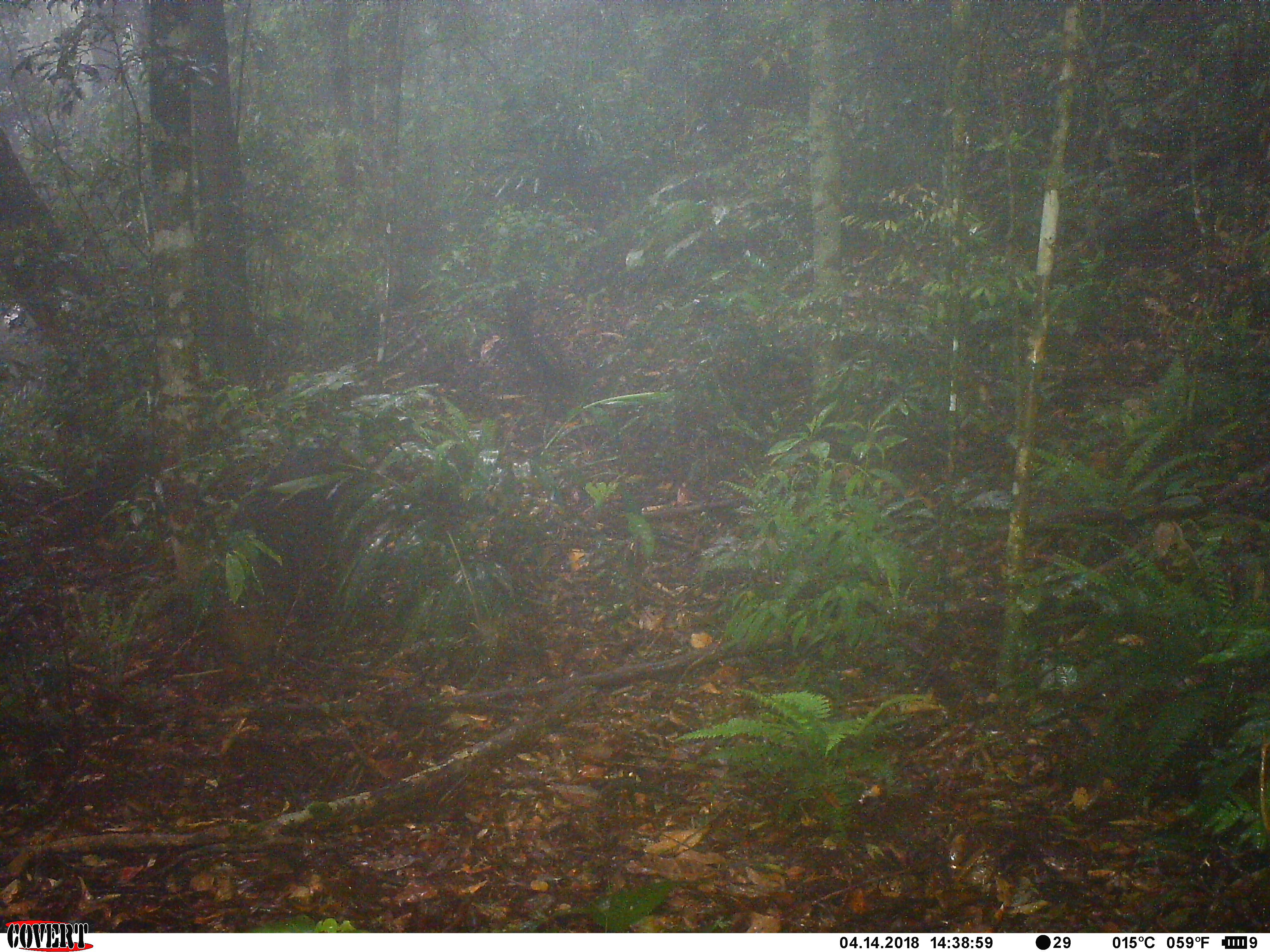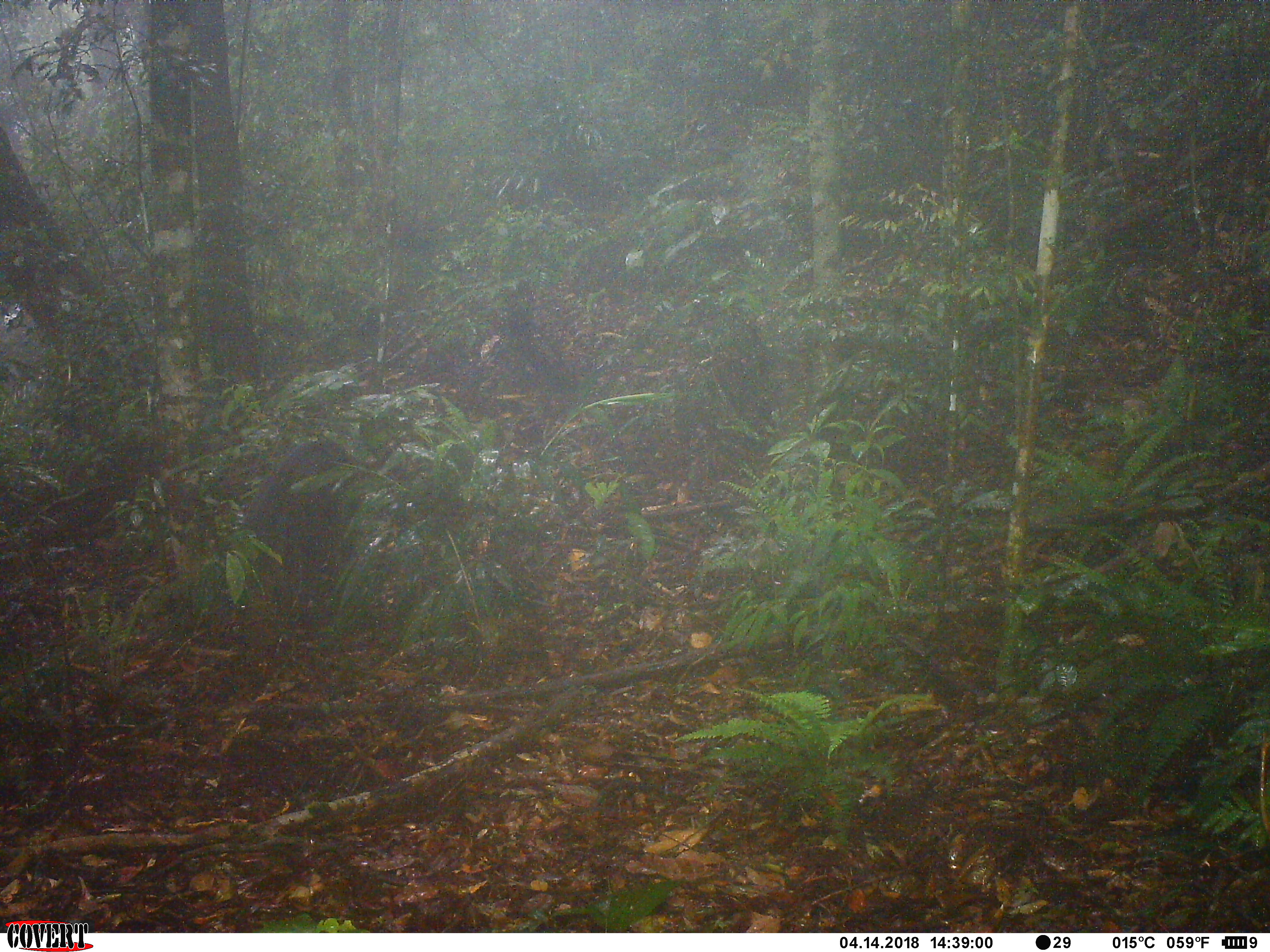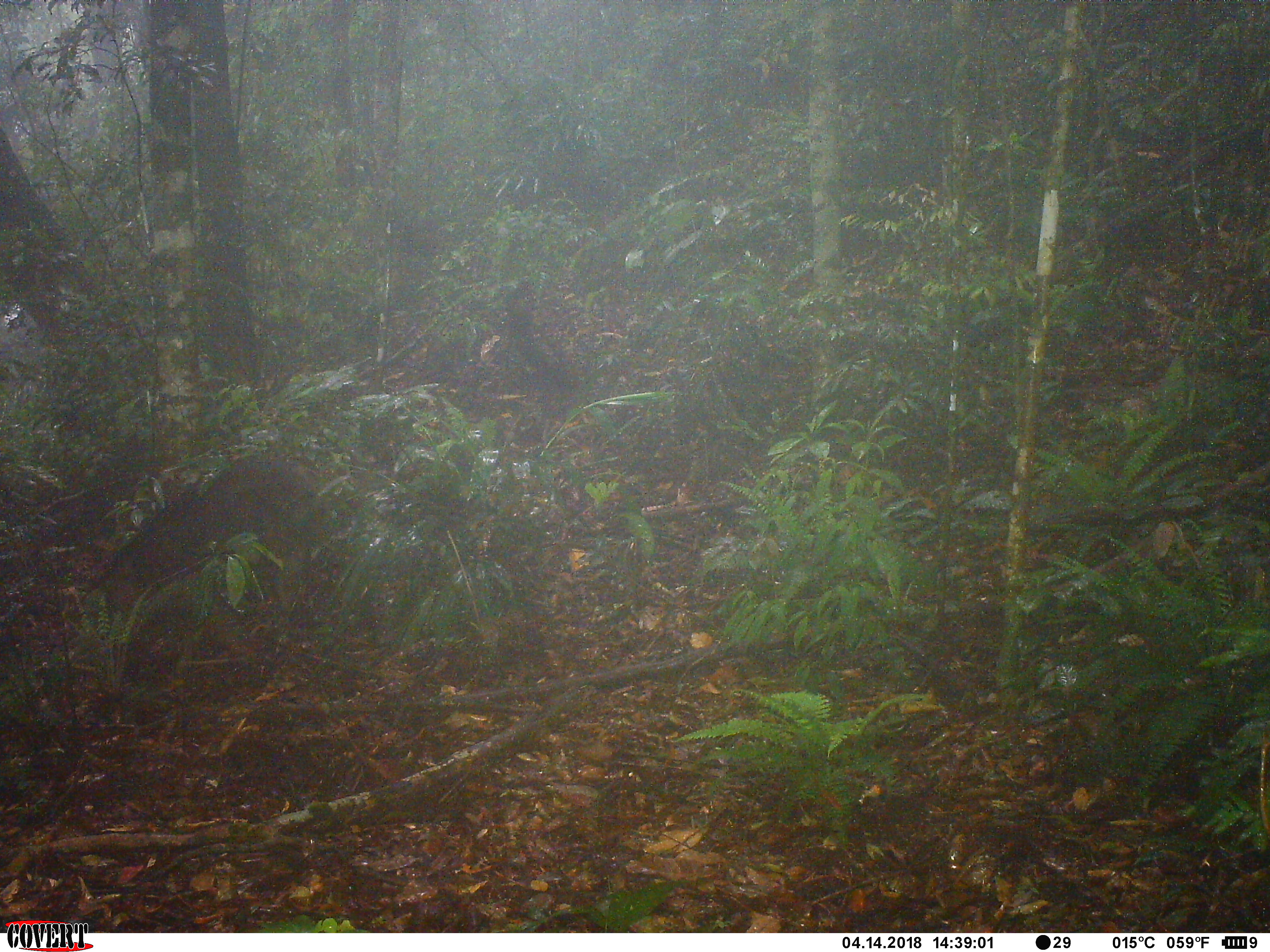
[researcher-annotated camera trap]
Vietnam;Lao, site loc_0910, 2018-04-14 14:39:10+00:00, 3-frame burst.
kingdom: Animalia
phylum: Chordata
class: Mammalia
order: Artiodactyla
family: Suidae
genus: Sus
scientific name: Sus scrofa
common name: eurasian wild pig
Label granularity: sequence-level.